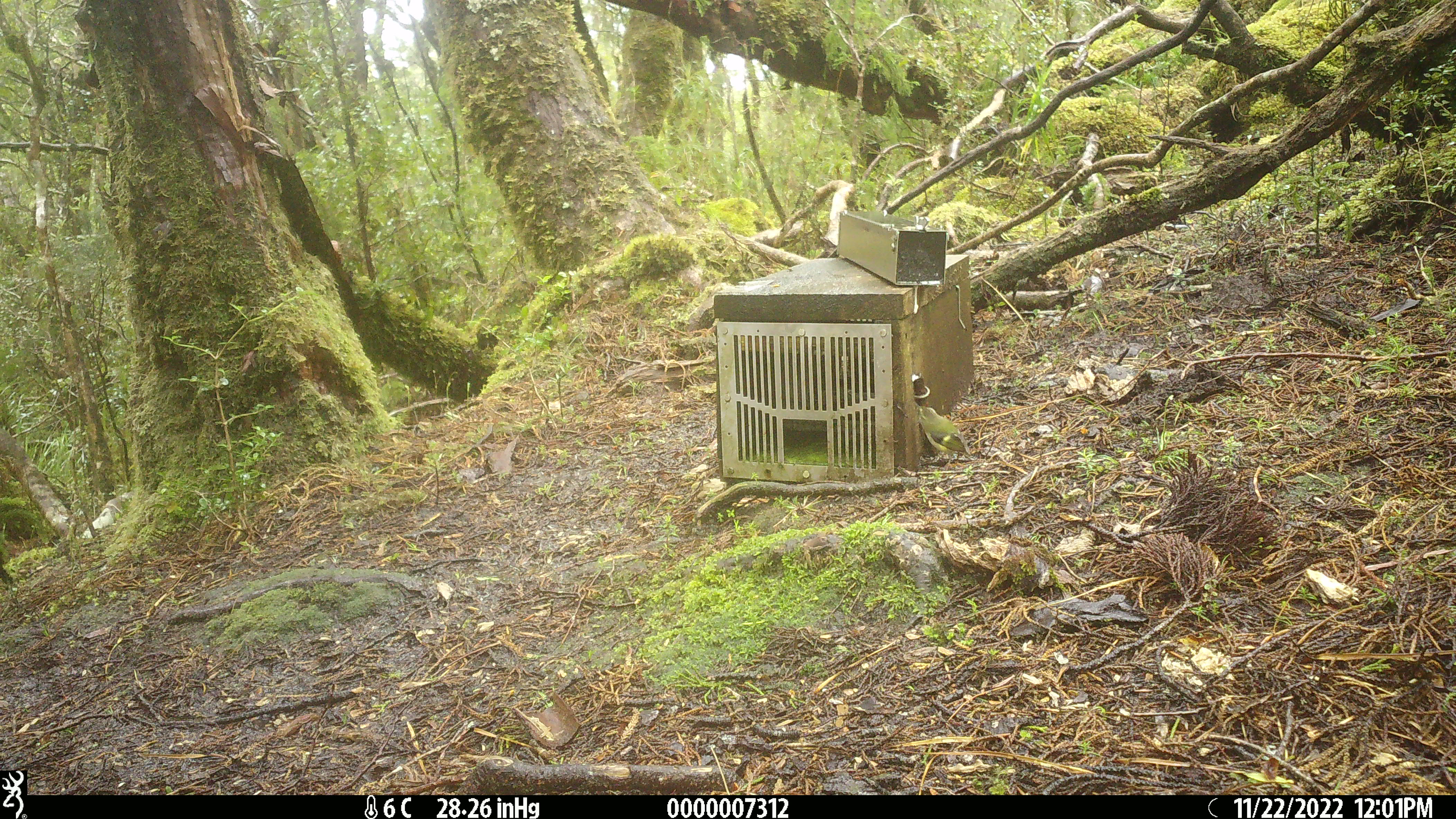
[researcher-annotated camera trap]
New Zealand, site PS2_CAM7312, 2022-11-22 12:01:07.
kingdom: Animalia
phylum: Chordata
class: Aves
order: Passeriformes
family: Acanthisittidae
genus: Acanthisitta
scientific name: Acanthisitta chloris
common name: rifleman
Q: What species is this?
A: Rifleman (Acanthisitta chloris).